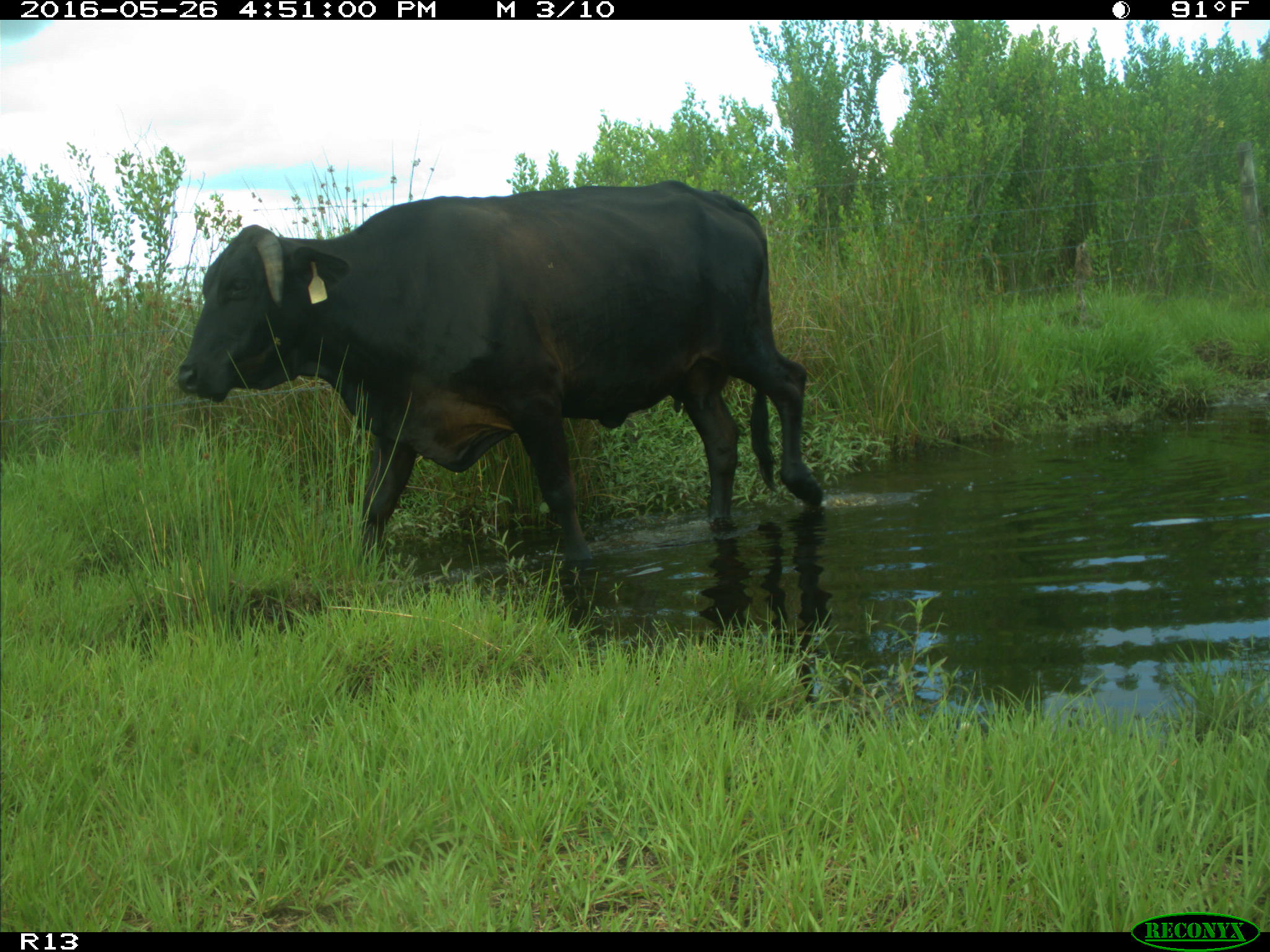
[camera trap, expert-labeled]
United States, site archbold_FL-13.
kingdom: Animalia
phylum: Chordata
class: Mammalia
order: Artiodactyla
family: Bovidae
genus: Bos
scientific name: Bos taurus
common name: domestic cow